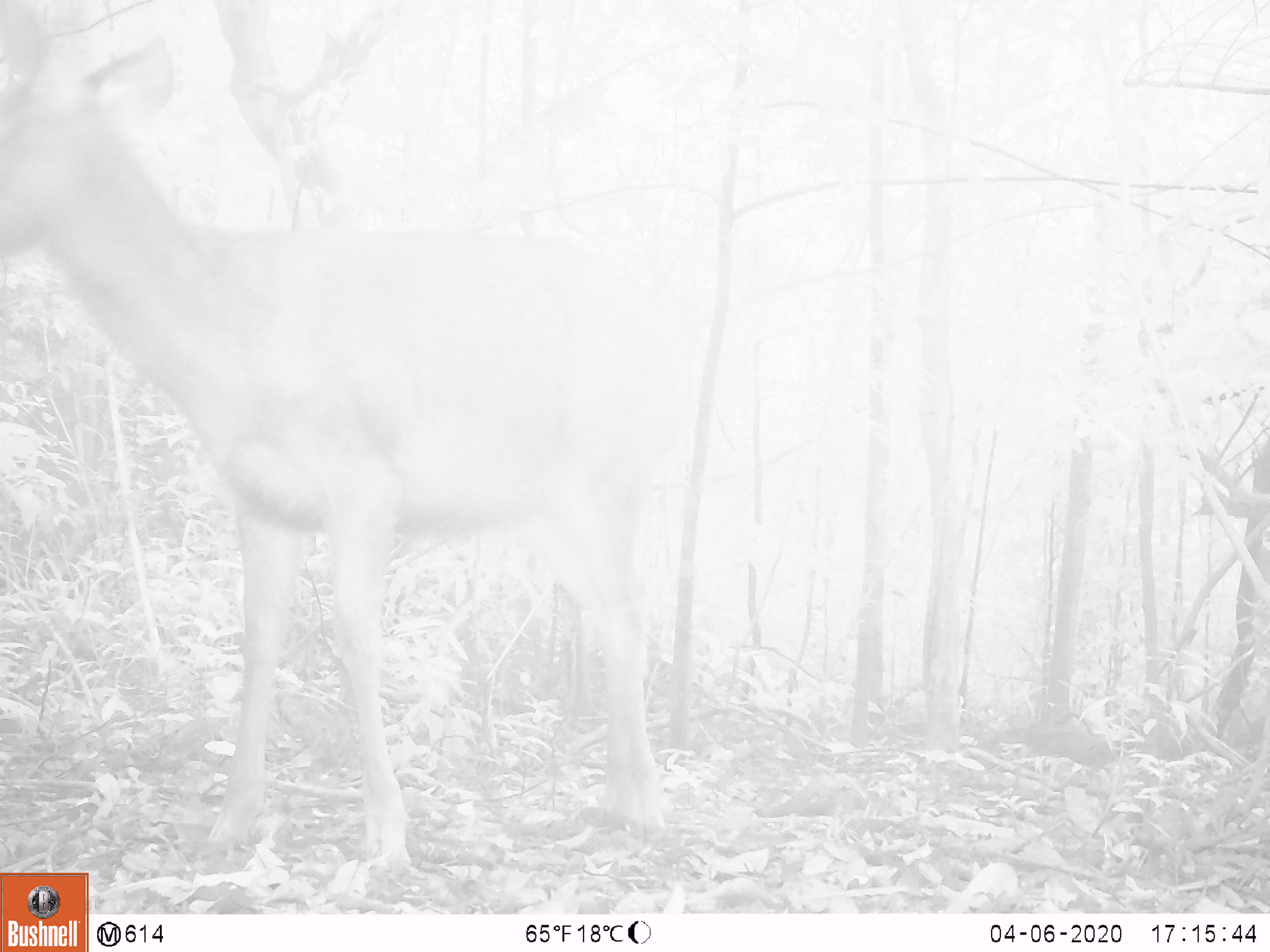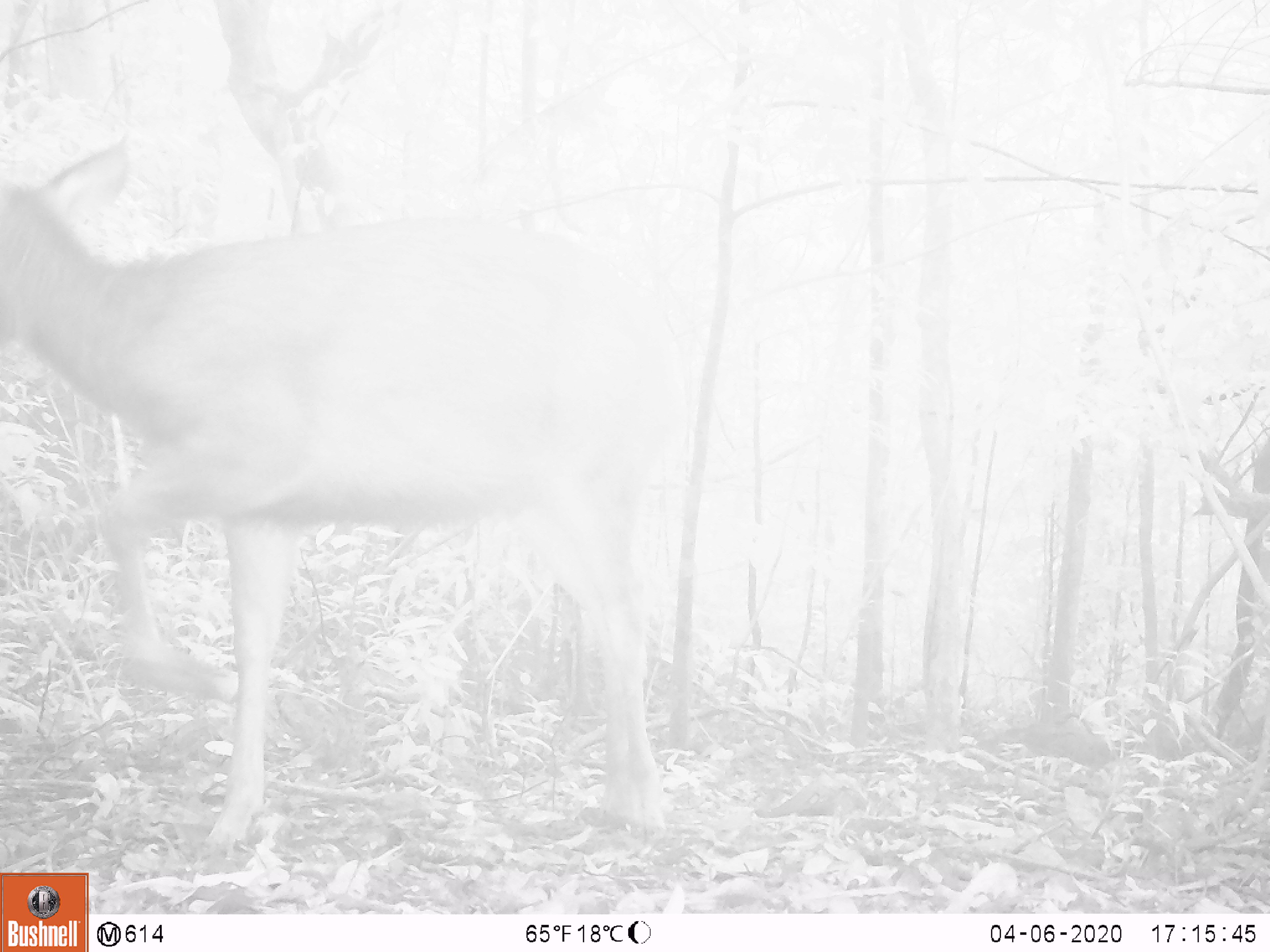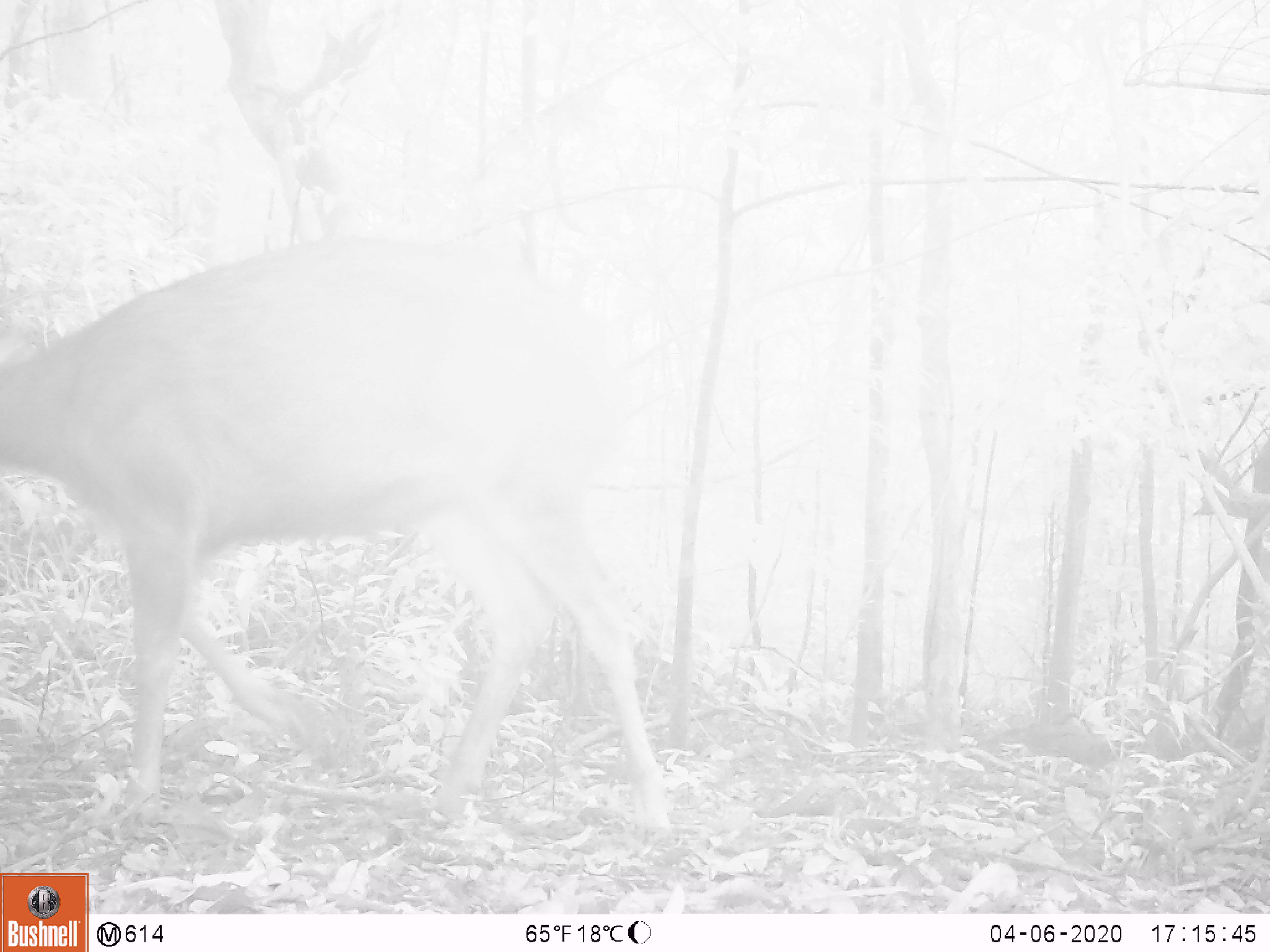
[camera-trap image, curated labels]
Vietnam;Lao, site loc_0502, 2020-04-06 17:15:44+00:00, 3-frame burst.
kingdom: Animalia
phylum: Chordata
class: Mammalia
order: Artiodactyla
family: Cervidae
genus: Rusa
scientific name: Rusa unicolor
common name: sambar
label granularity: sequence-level